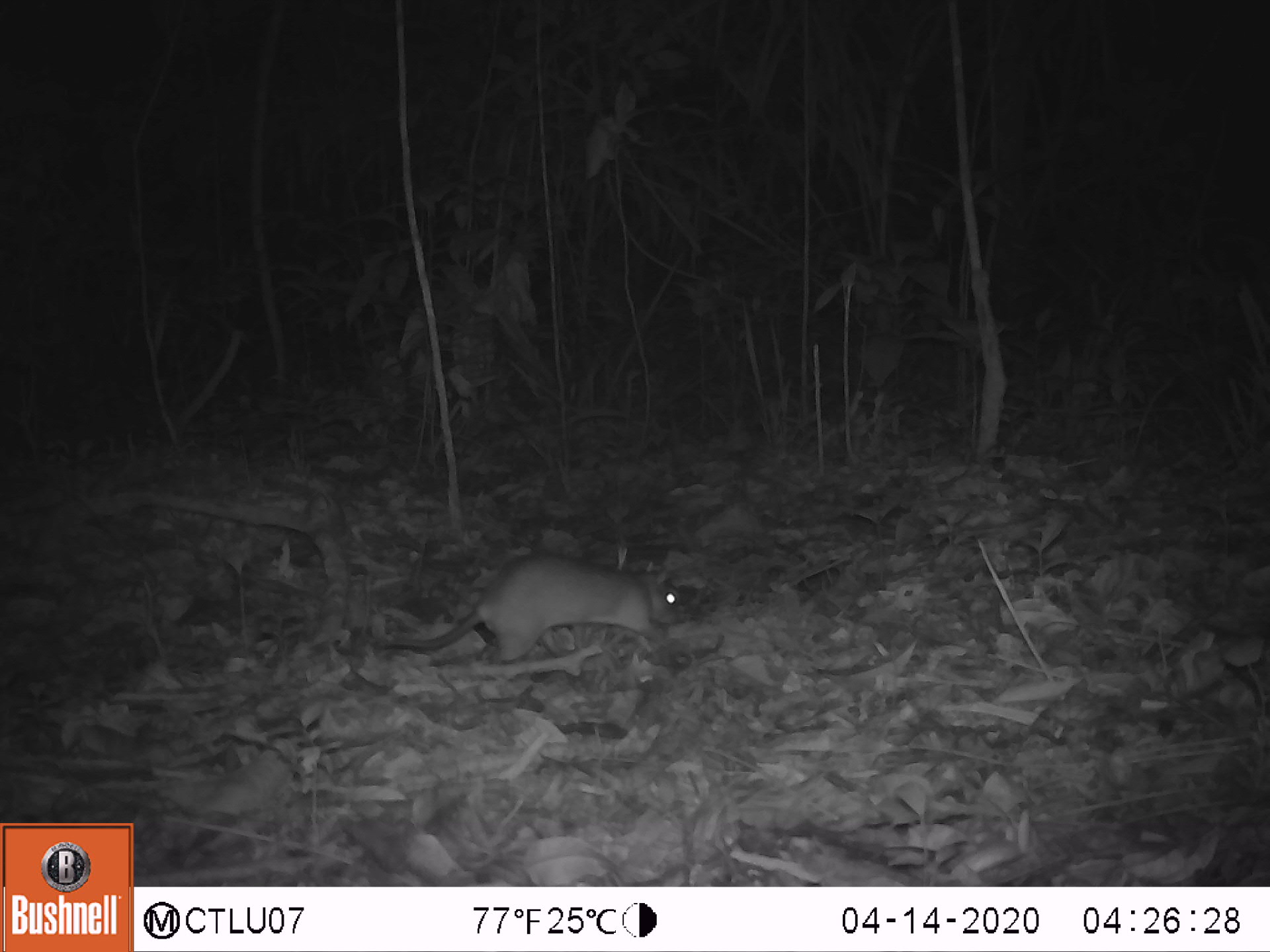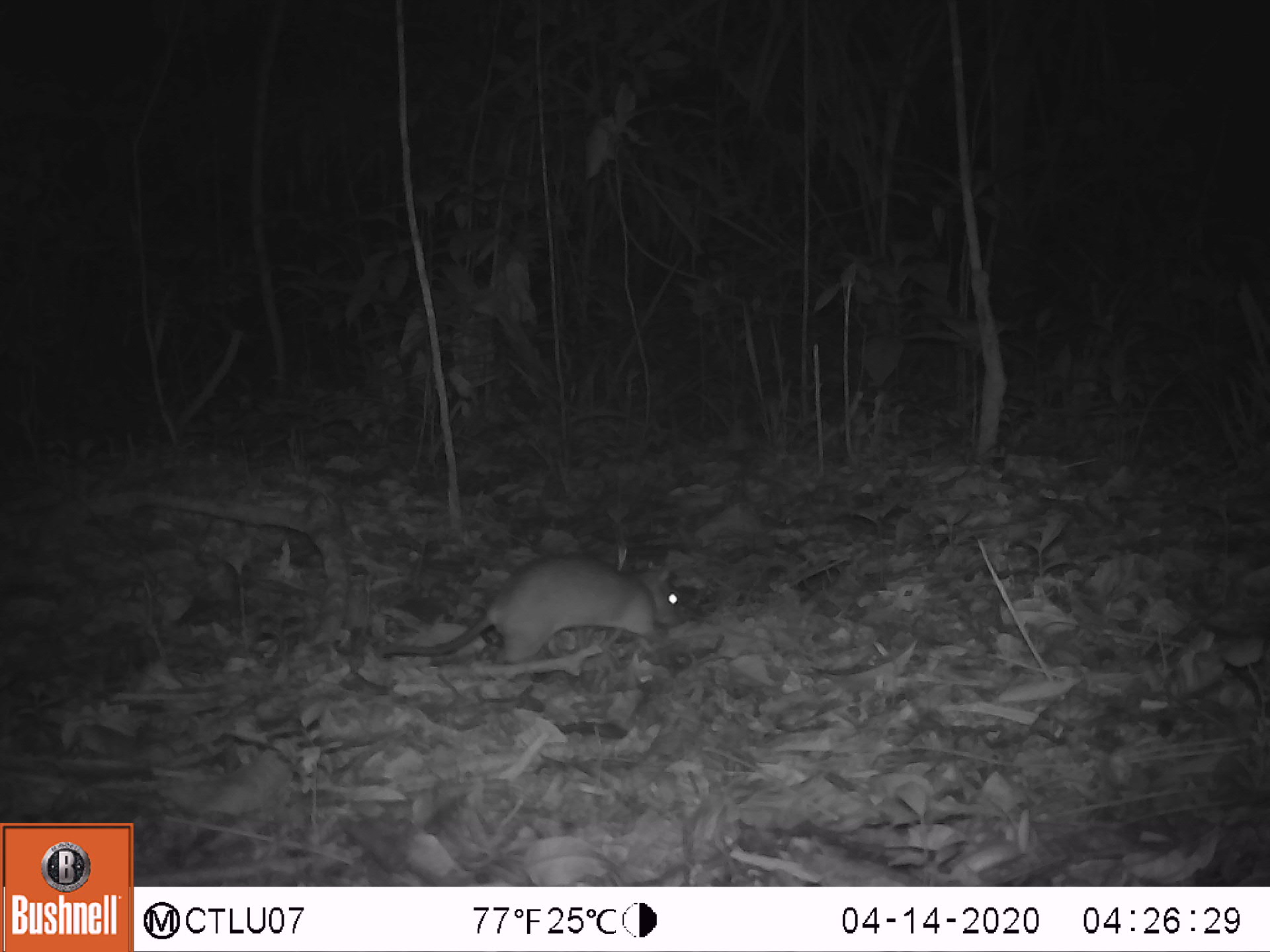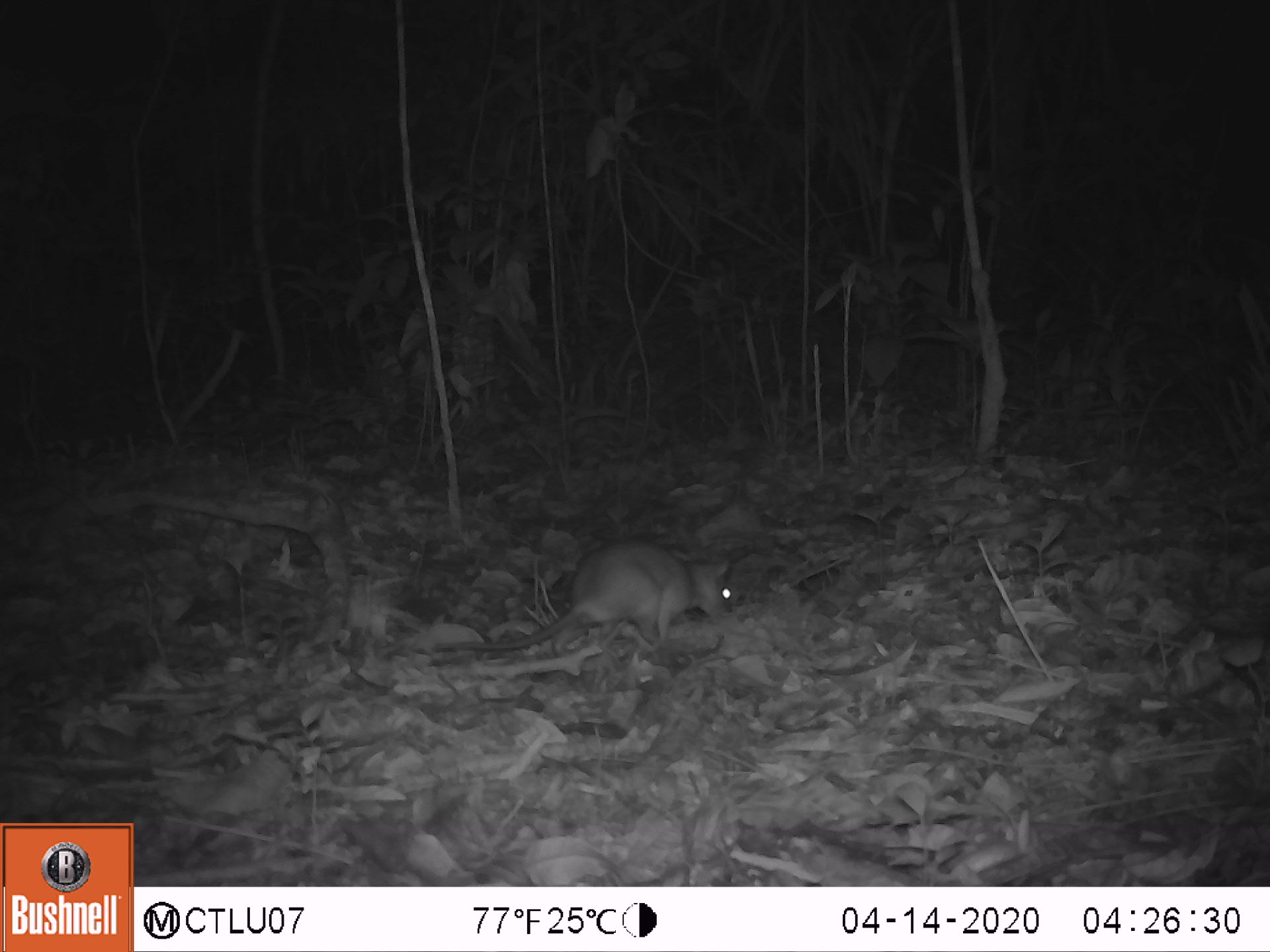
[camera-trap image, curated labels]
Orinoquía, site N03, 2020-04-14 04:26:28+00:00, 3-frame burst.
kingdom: Animalia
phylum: Chordata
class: Mammalia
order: Rodentia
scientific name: Rodentia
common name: rodent